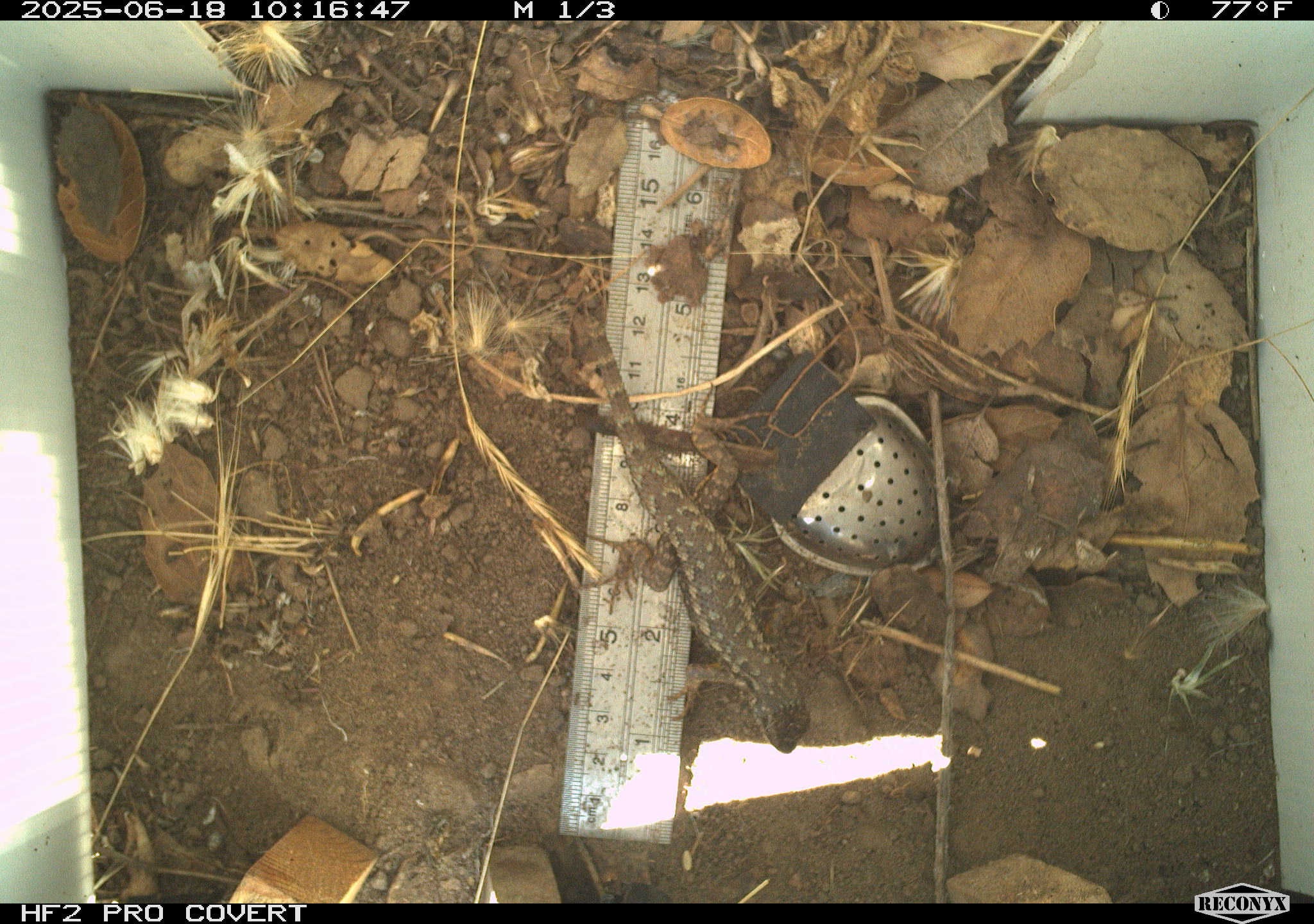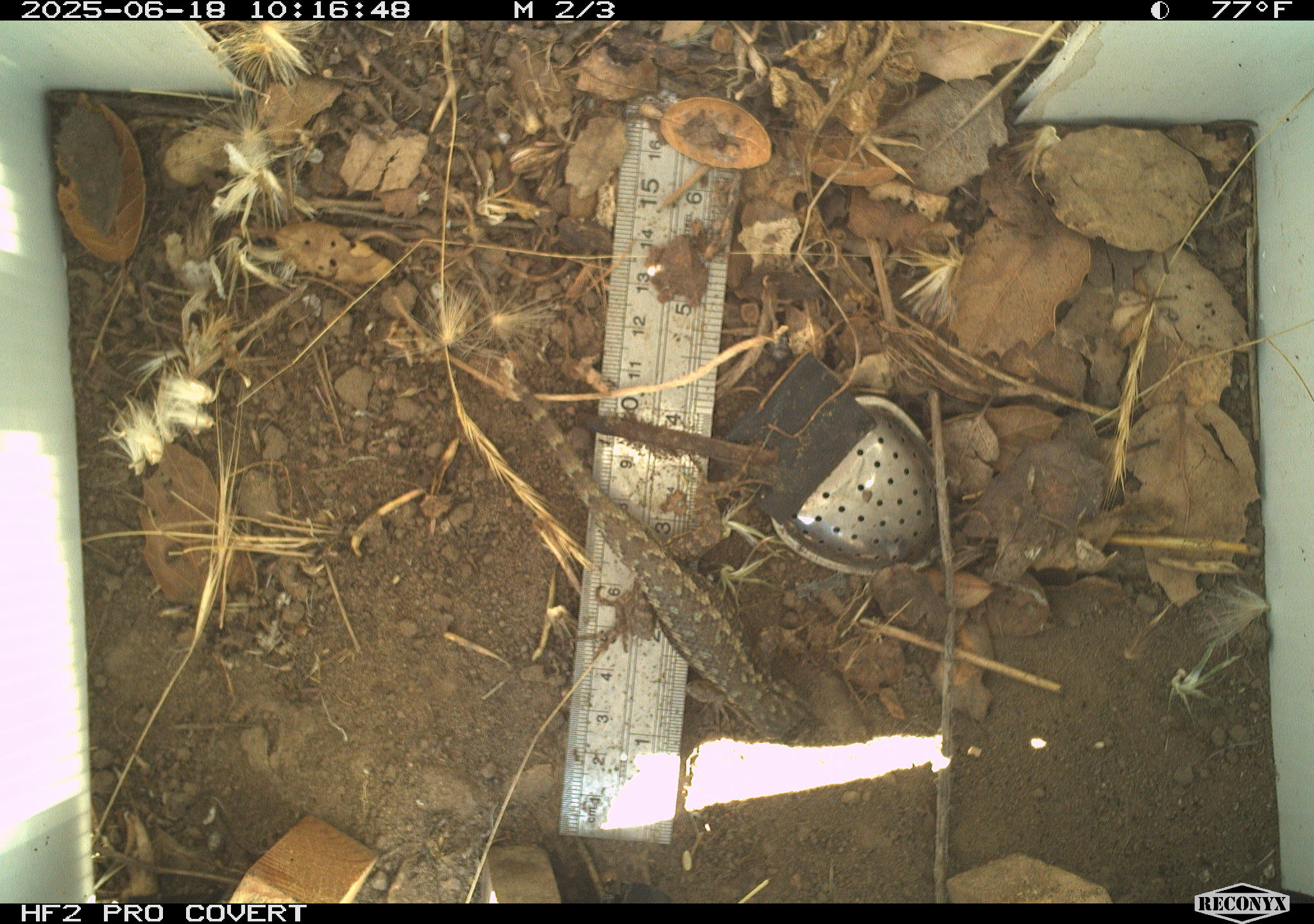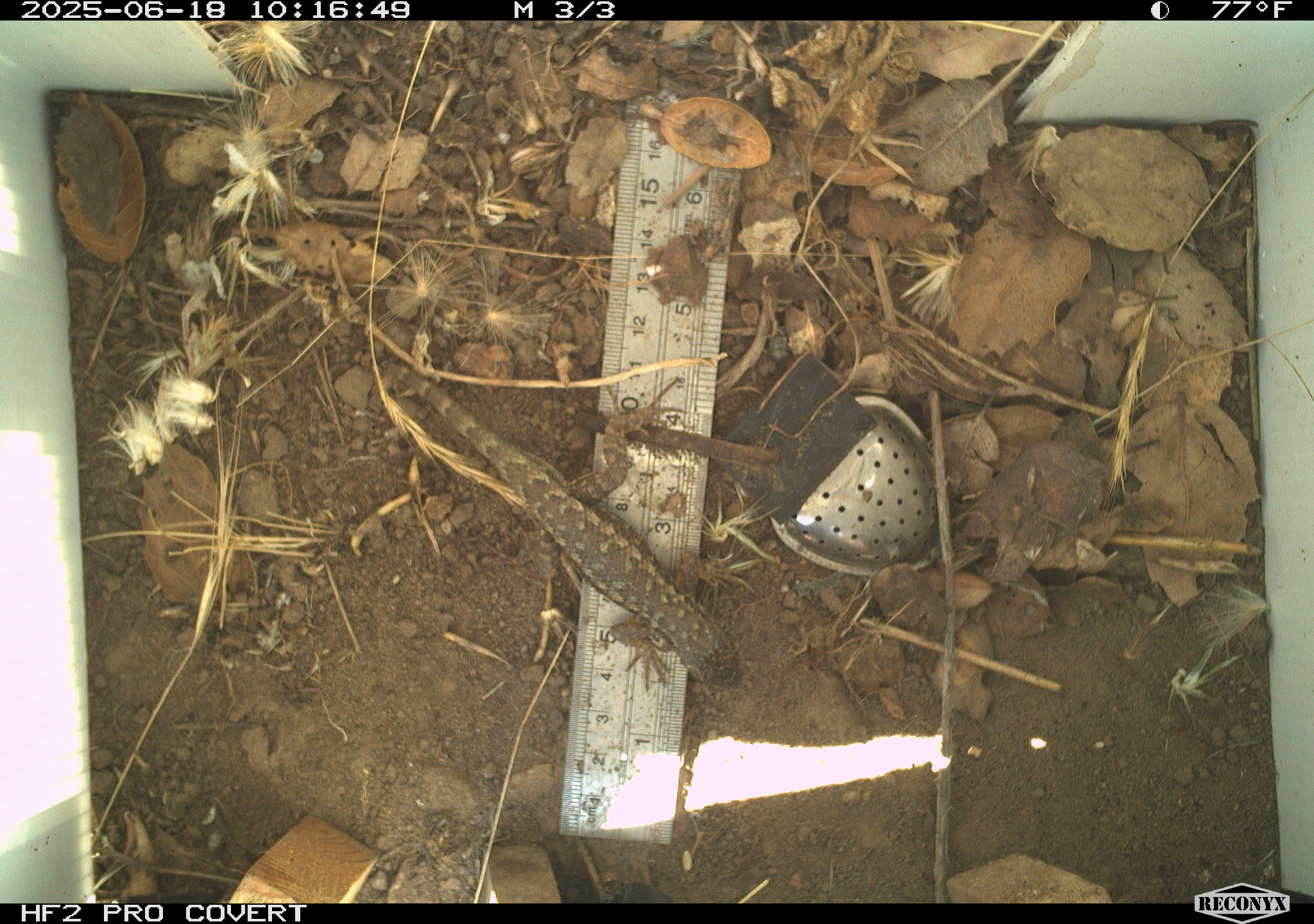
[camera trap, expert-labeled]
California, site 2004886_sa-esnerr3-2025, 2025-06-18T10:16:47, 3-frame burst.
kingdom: Animalia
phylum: Chordata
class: Reptilia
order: Squamata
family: Phrynosomatidae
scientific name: Phrynosomatidae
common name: north american spiny lizards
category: sceloporus/uta species